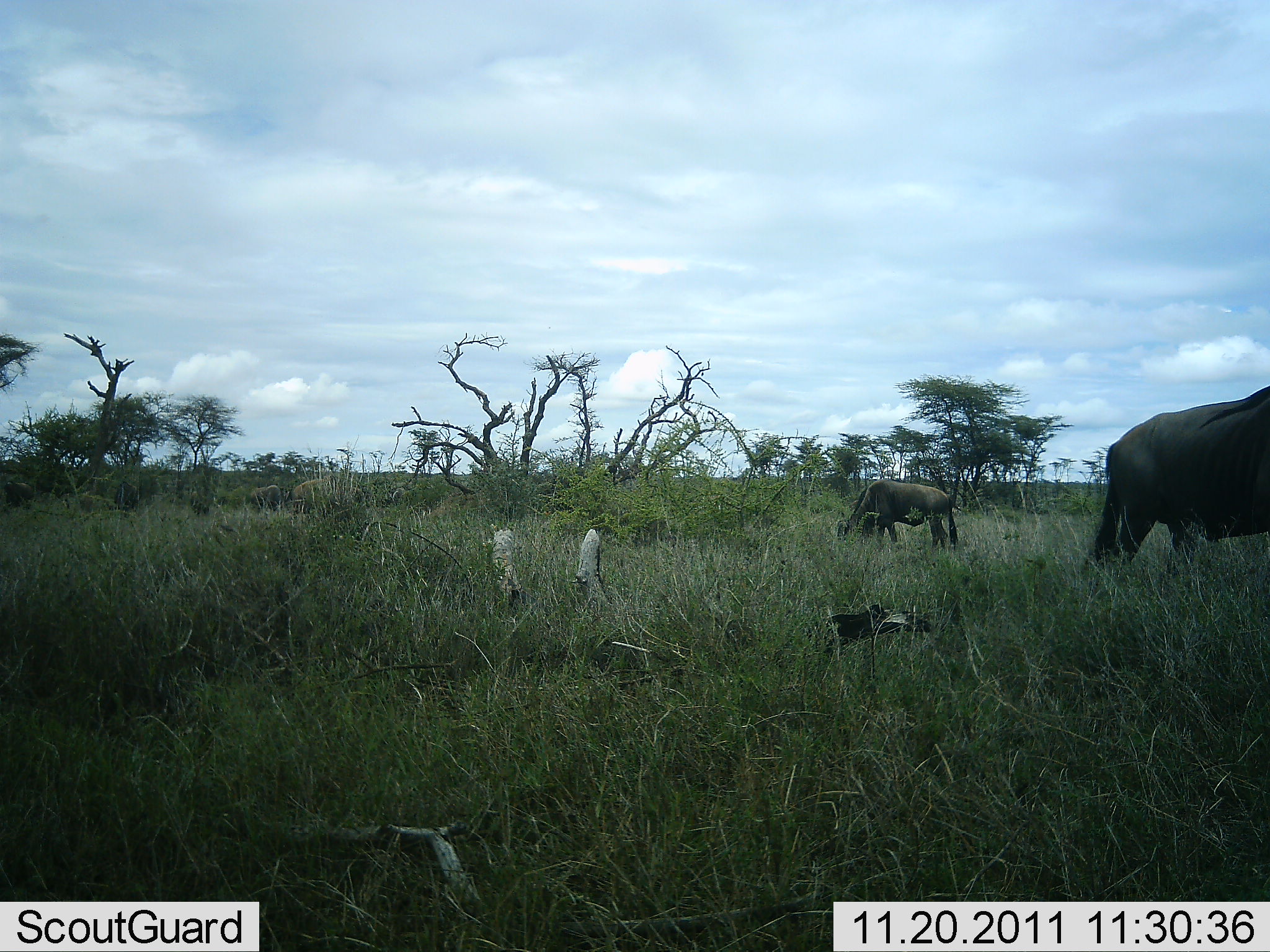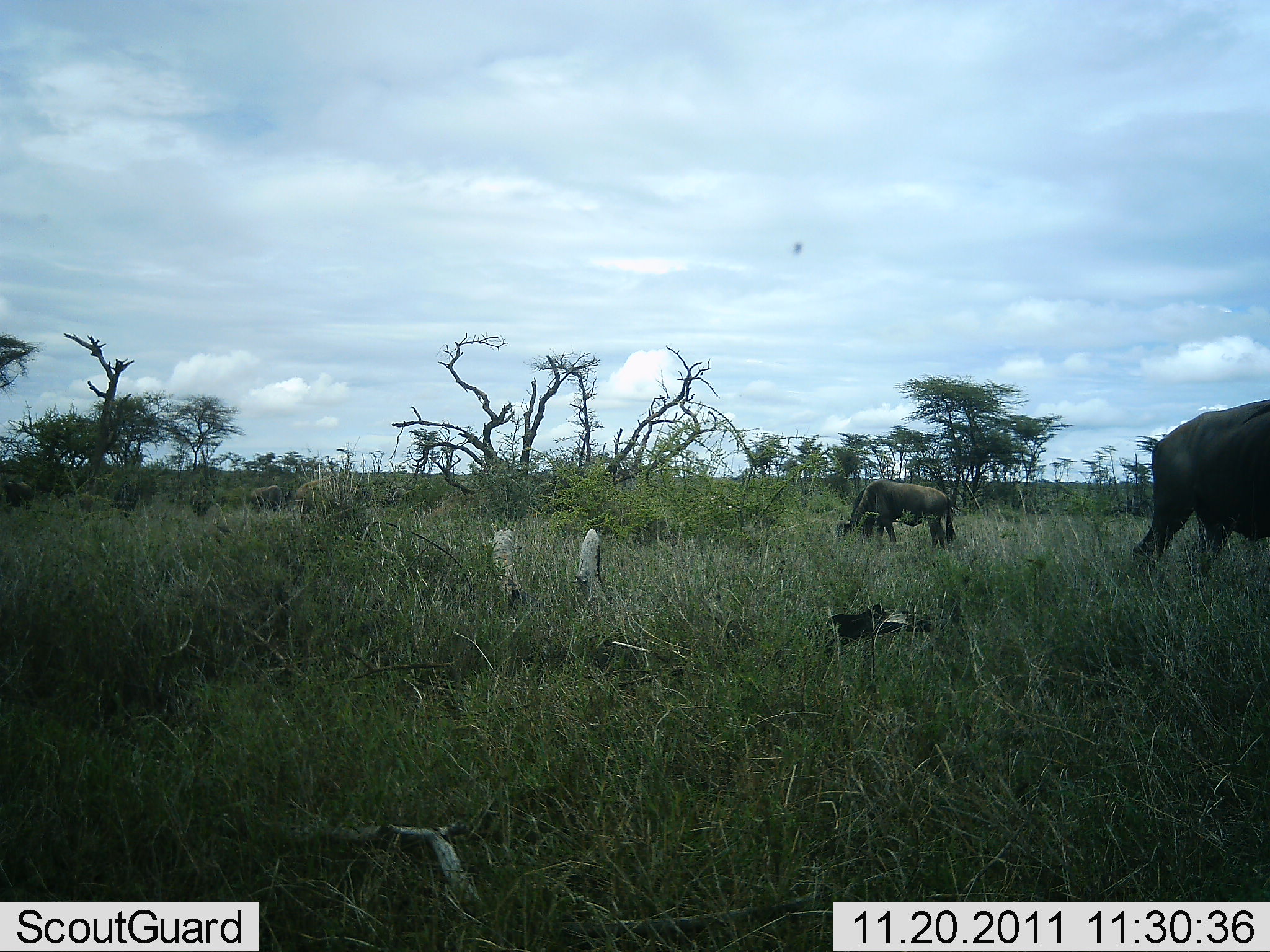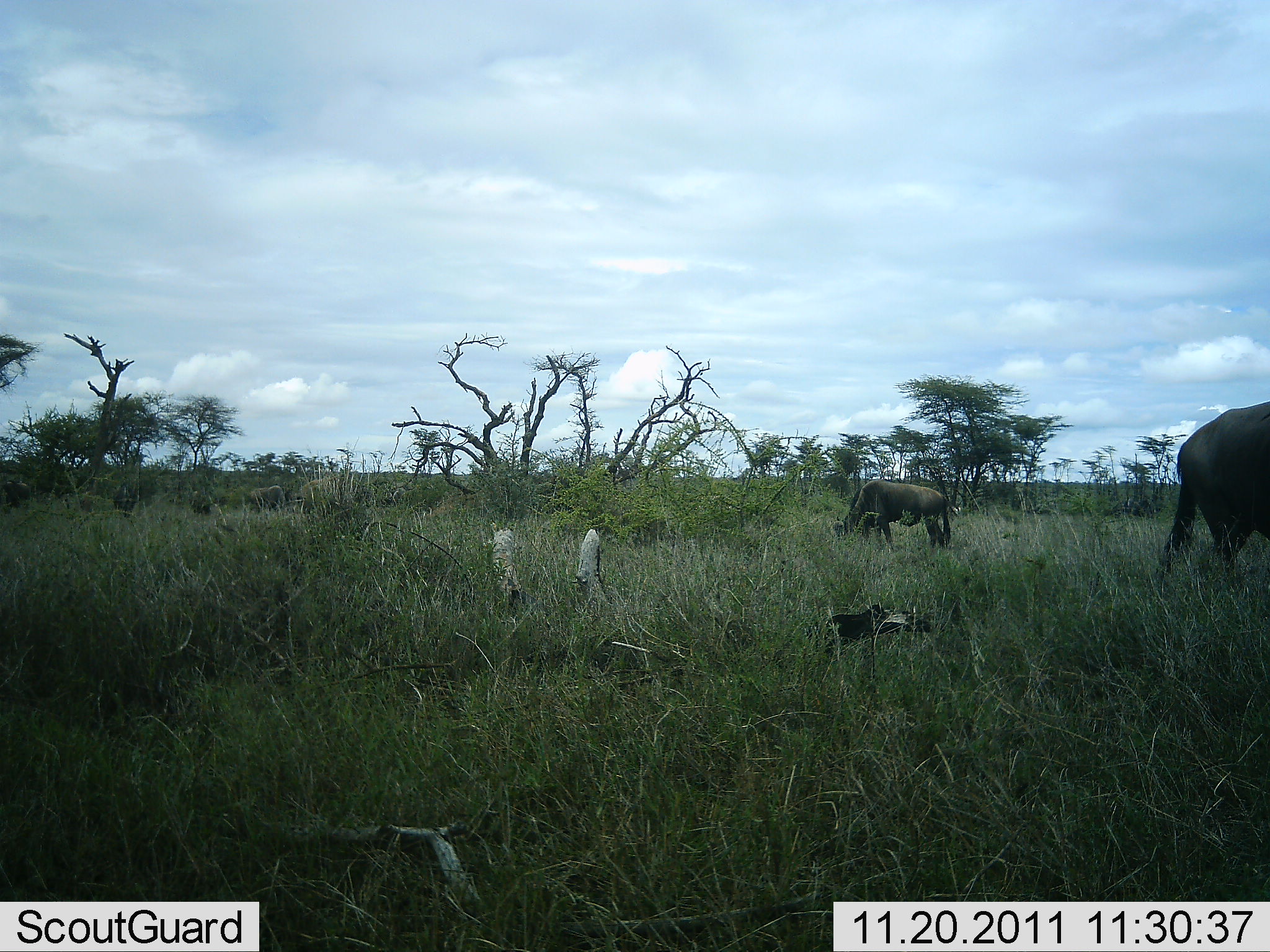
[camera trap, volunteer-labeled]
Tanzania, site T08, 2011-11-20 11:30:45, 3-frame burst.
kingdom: Animalia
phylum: Chordata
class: Mammalia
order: Artiodactyla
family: Bovidae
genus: Connochaetes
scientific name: Connochaetes taurinus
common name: blue wildebeest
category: wildebeest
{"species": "wildebeest (blue wildebeest) (Connochaetes taurinus)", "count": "2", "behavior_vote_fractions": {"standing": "42%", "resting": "0%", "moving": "17%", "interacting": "0%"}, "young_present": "0%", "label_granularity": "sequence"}